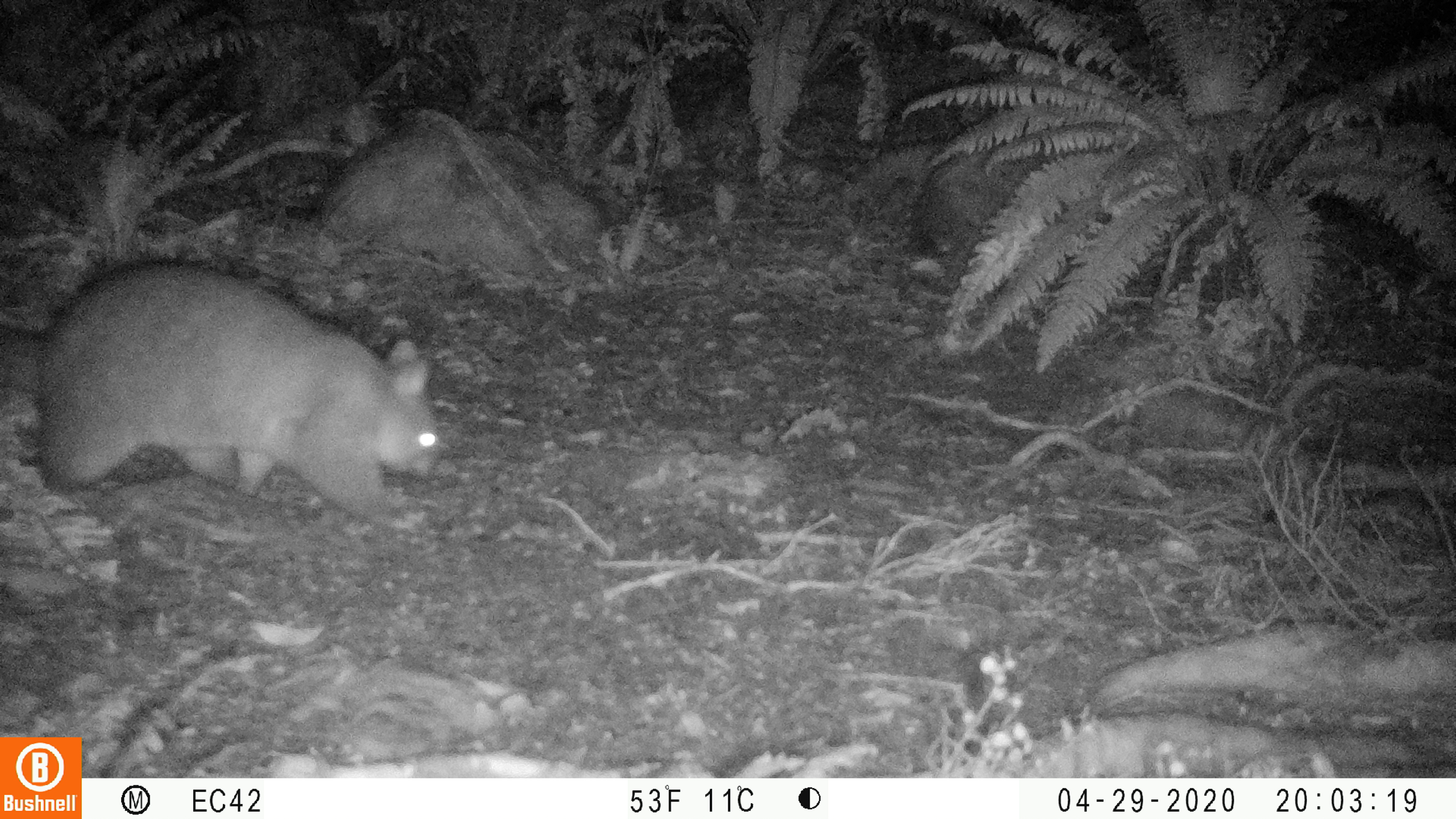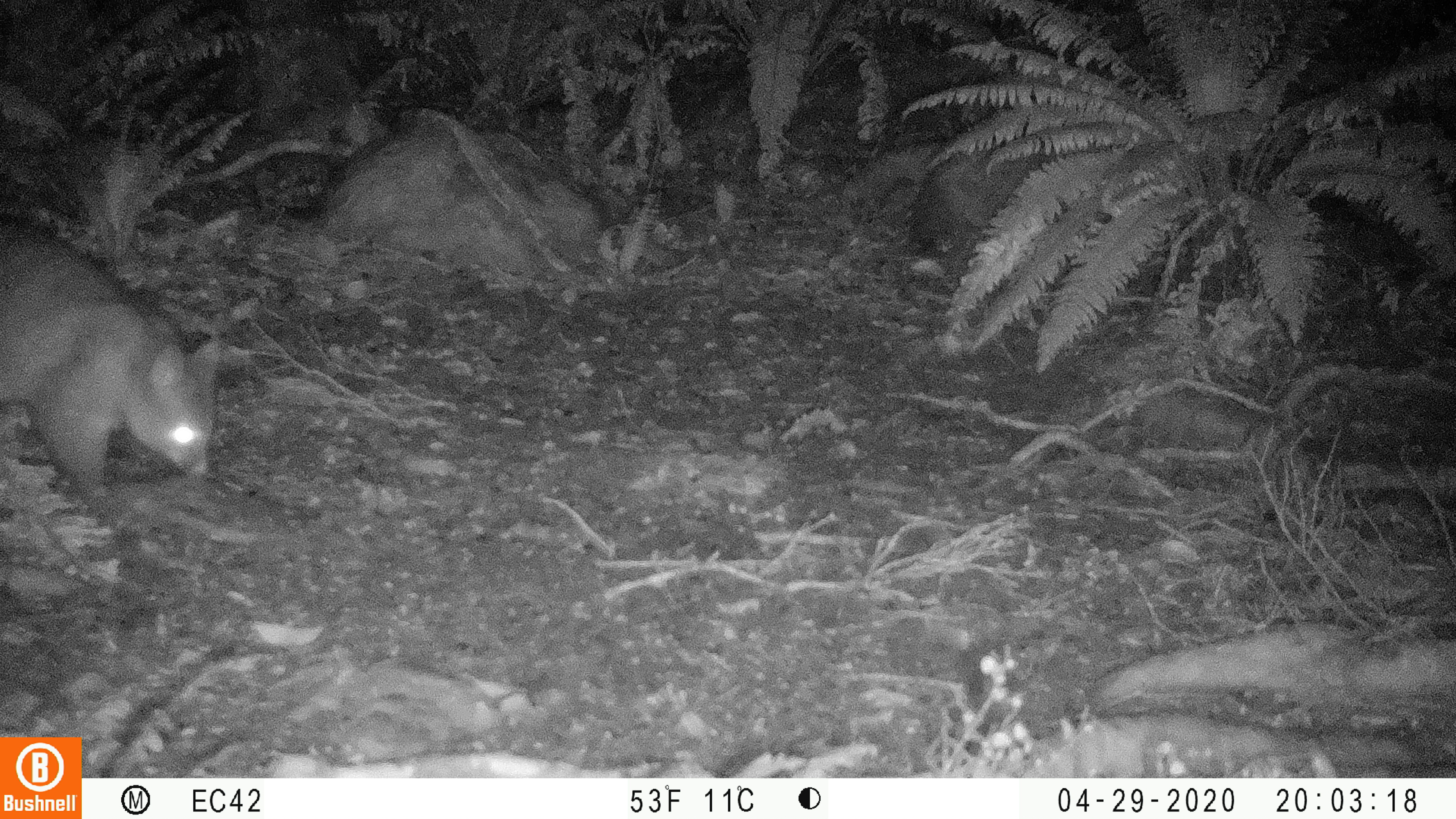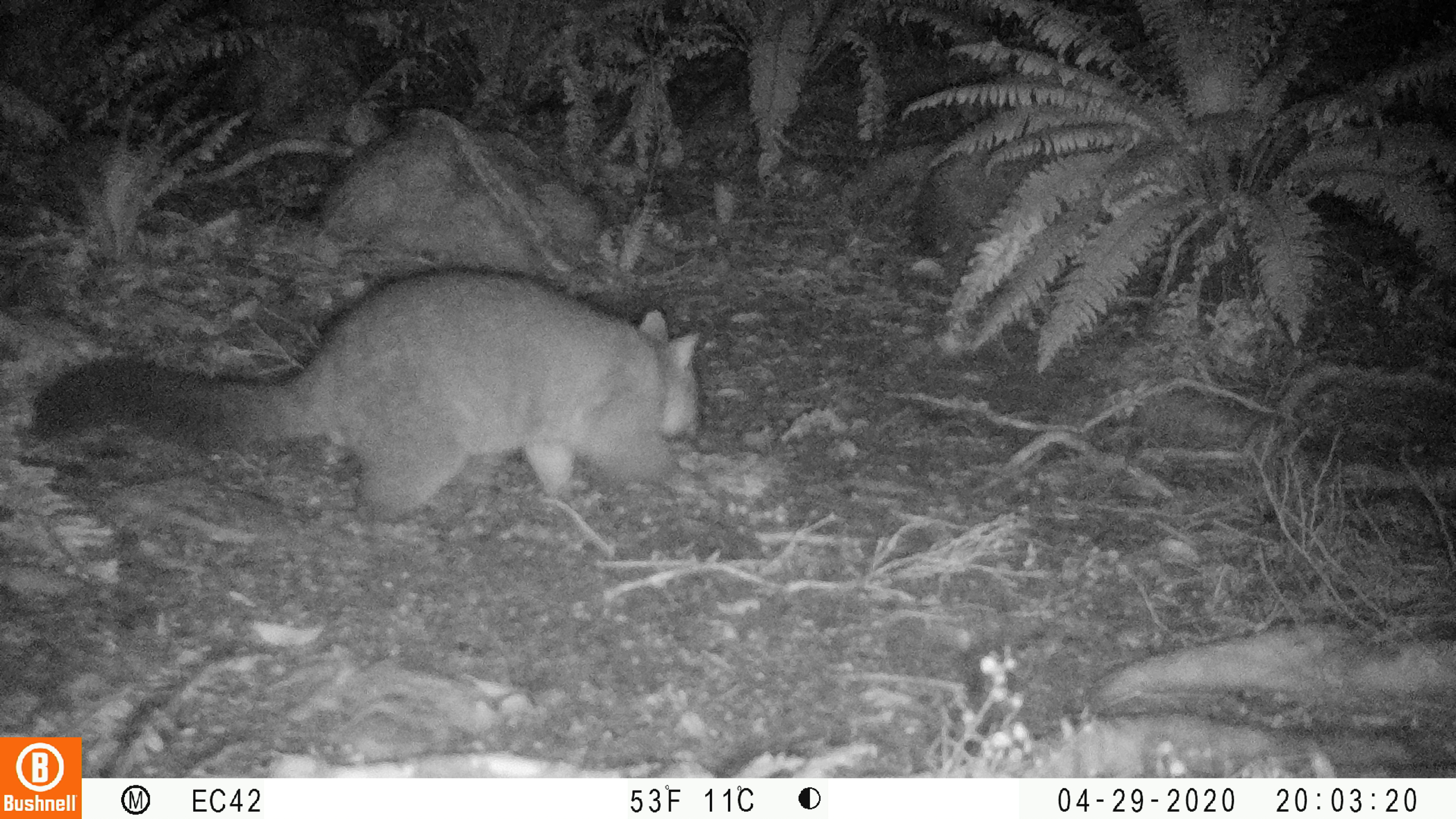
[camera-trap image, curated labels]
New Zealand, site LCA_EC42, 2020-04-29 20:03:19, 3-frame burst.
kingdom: Animalia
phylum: Chordata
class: Mammalia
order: Diprotodontia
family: Phalangeridae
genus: Trichosurus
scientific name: Trichosurus vulpecula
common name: common brushtail possum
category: possum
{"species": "possum (common brushtail possum) (Trichosurus vulpecula)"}